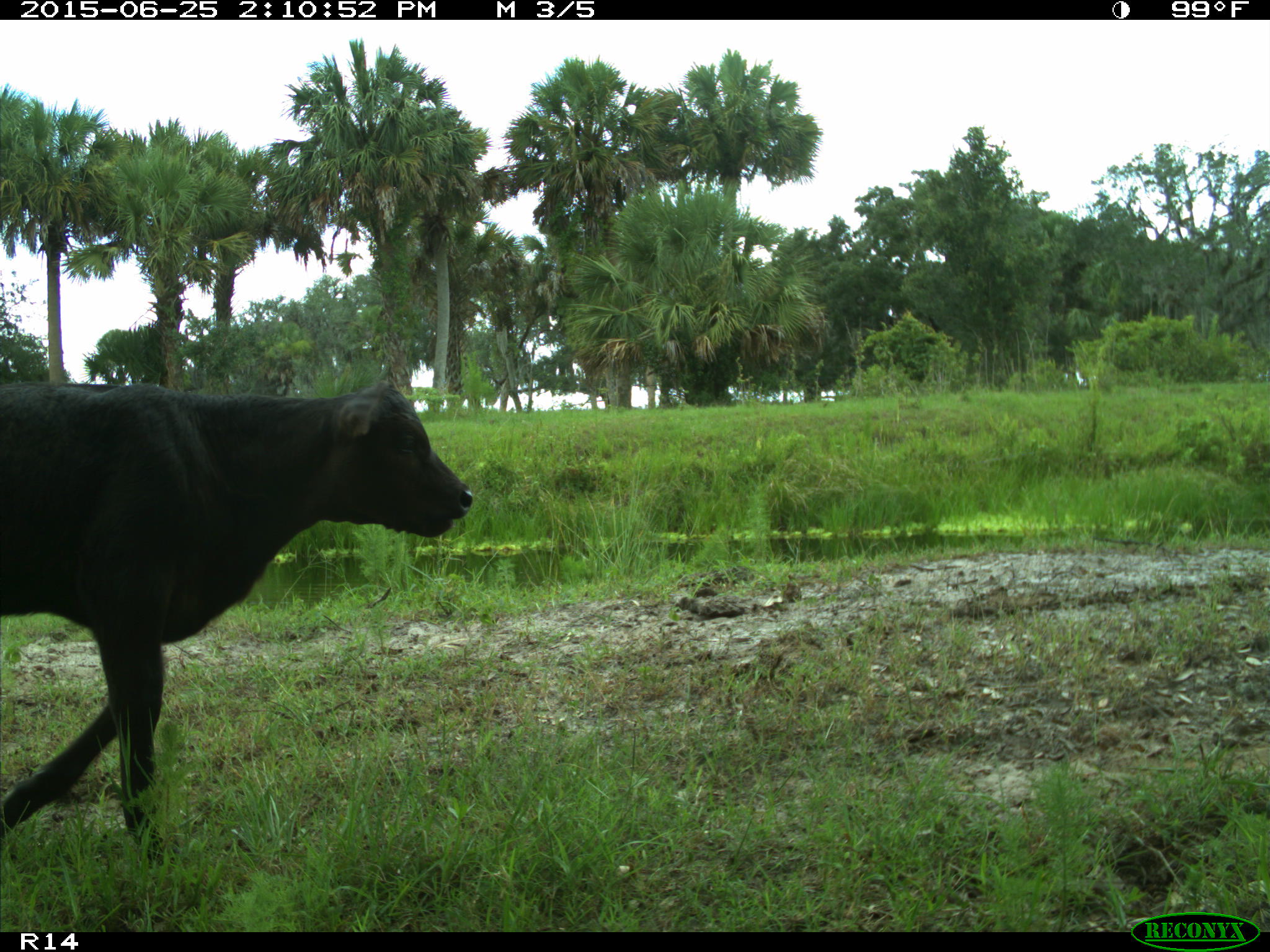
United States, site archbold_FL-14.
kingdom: Animalia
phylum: Chordata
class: Mammalia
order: Artiodactyla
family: Bovidae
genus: Bos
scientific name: Bos taurus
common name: domestic cow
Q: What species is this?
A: Bos taurus (domestic cow).